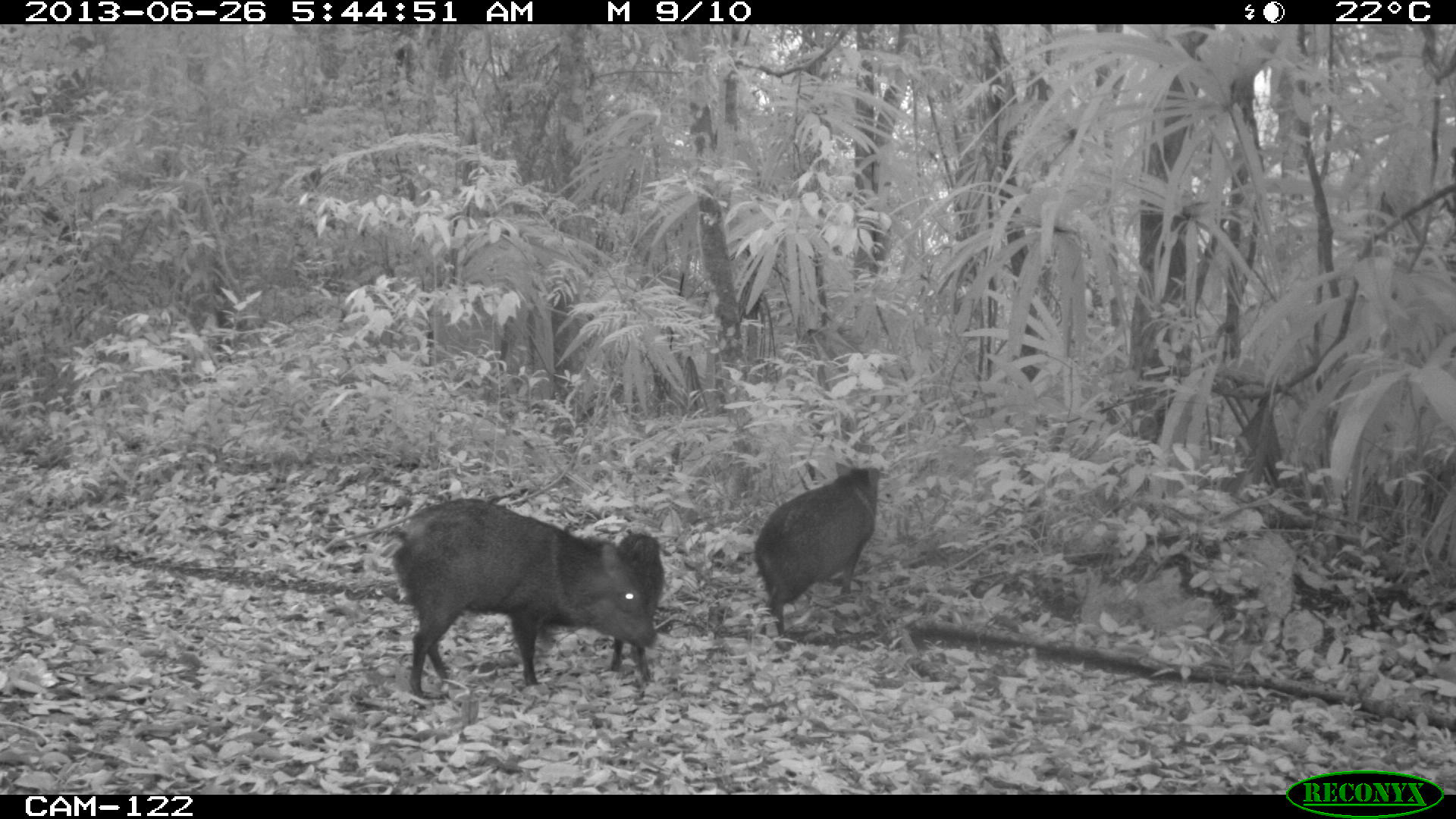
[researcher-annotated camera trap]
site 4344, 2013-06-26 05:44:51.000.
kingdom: Animalia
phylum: Chordata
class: Mammalia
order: Artiodactyla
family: Tayassuidae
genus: Pecari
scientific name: Pecari tajacu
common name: collared peccary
Pecari tajacu (collared peccary), count 7.